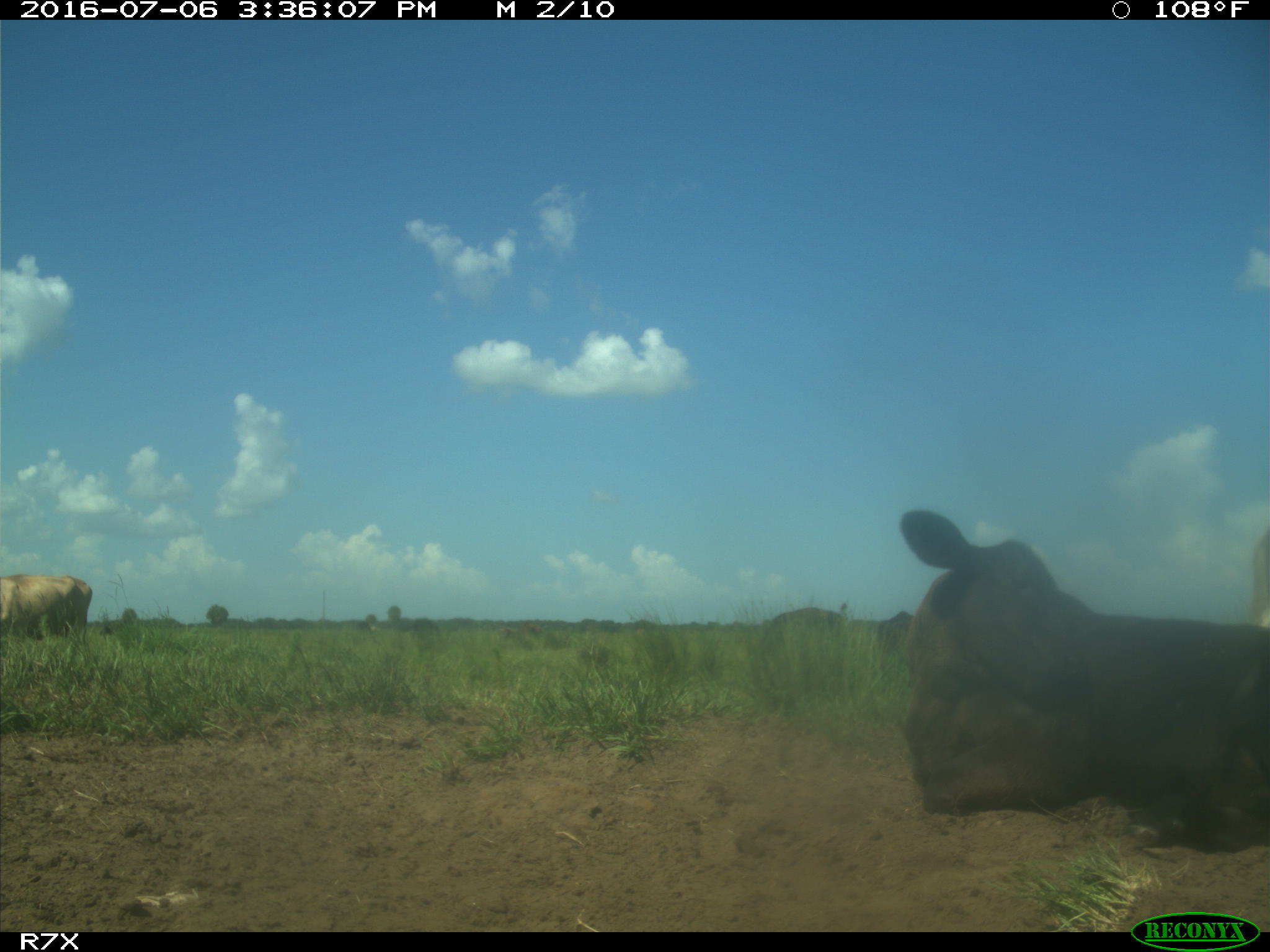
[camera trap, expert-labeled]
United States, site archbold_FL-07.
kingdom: Animalia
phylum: Chordata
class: Mammalia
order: Artiodactyla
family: Bovidae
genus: Bos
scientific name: Bos taurus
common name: domestic cow